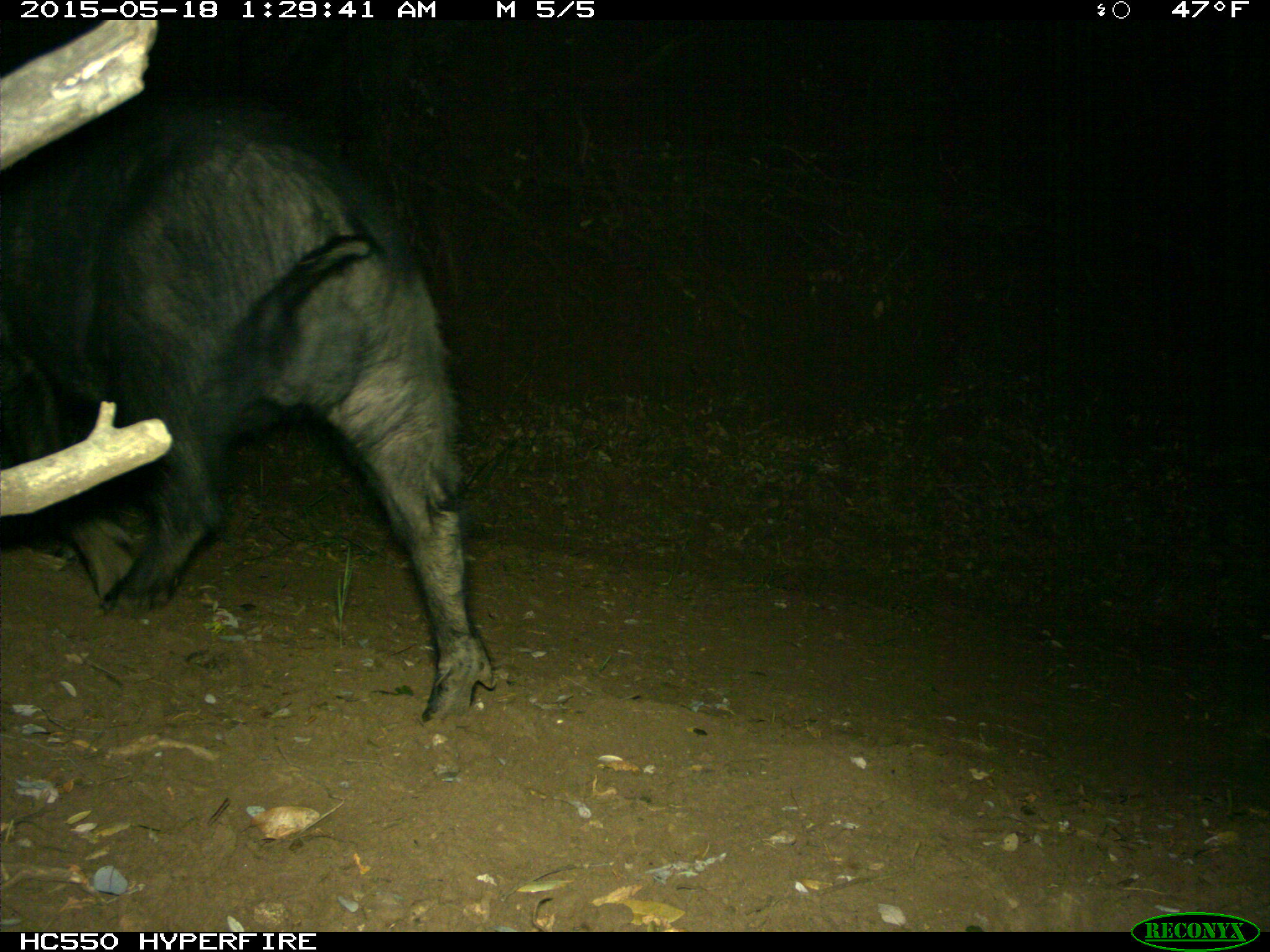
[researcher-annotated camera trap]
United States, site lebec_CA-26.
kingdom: Animalia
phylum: Chordata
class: Mammalia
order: Artiodactyla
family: Suidae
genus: Sus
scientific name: Sus scrofa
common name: wild boar